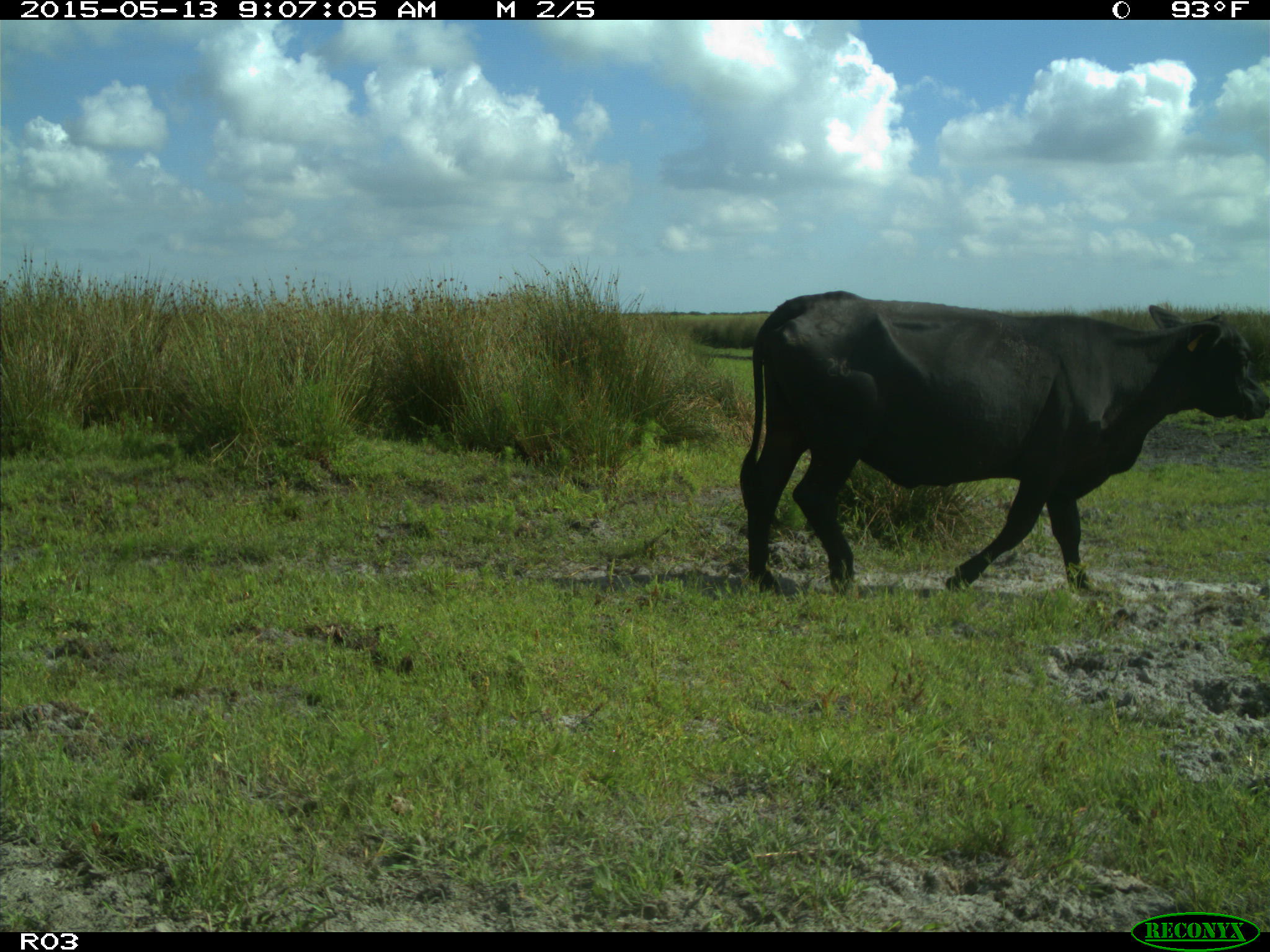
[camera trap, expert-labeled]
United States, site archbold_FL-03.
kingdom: Animalia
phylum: Chordata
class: Mammalia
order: Artiodactyla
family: Bovidae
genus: Bos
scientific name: Bos taurus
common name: domestic cow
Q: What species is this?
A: Bos taurus (domestic cow).